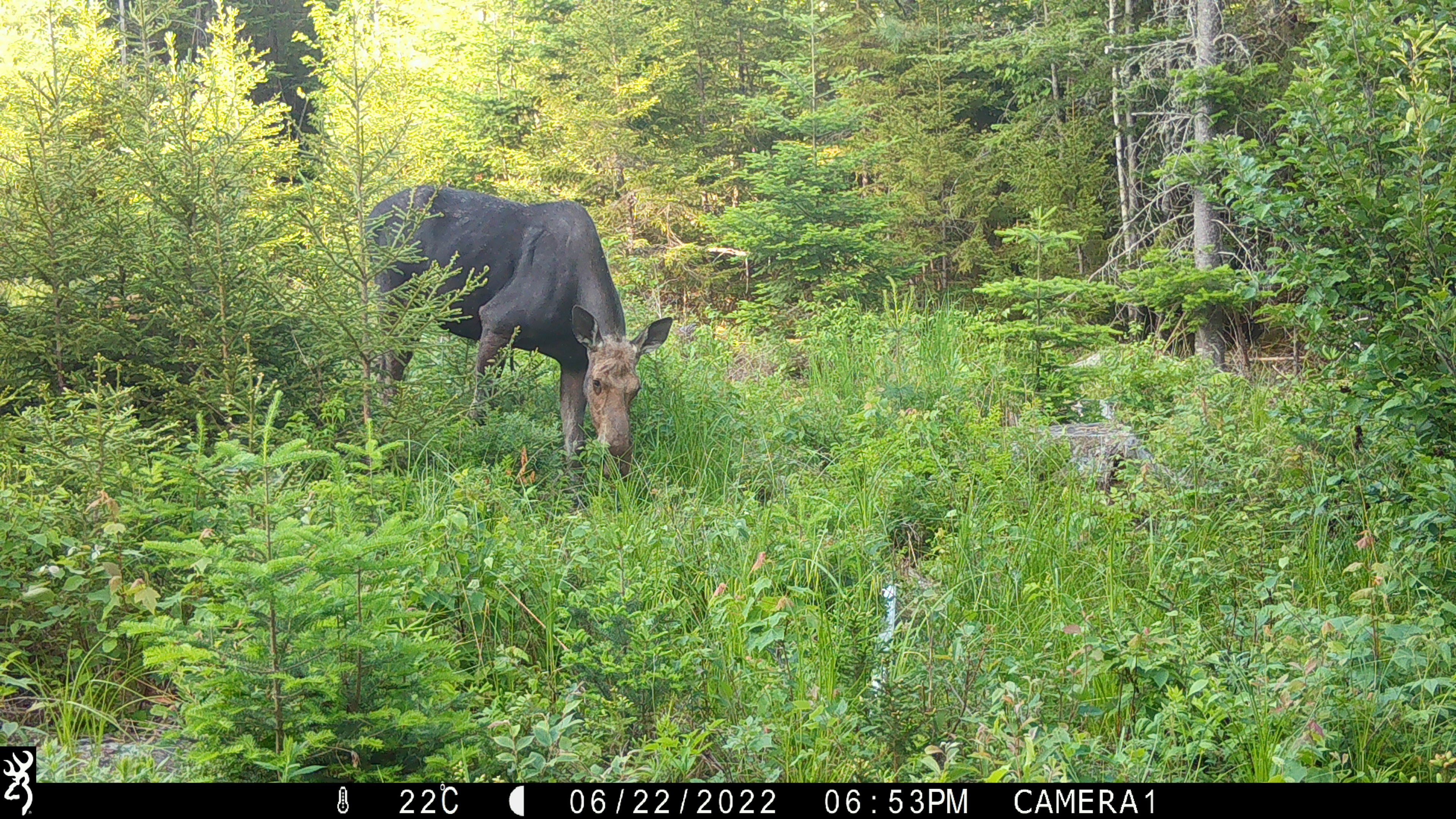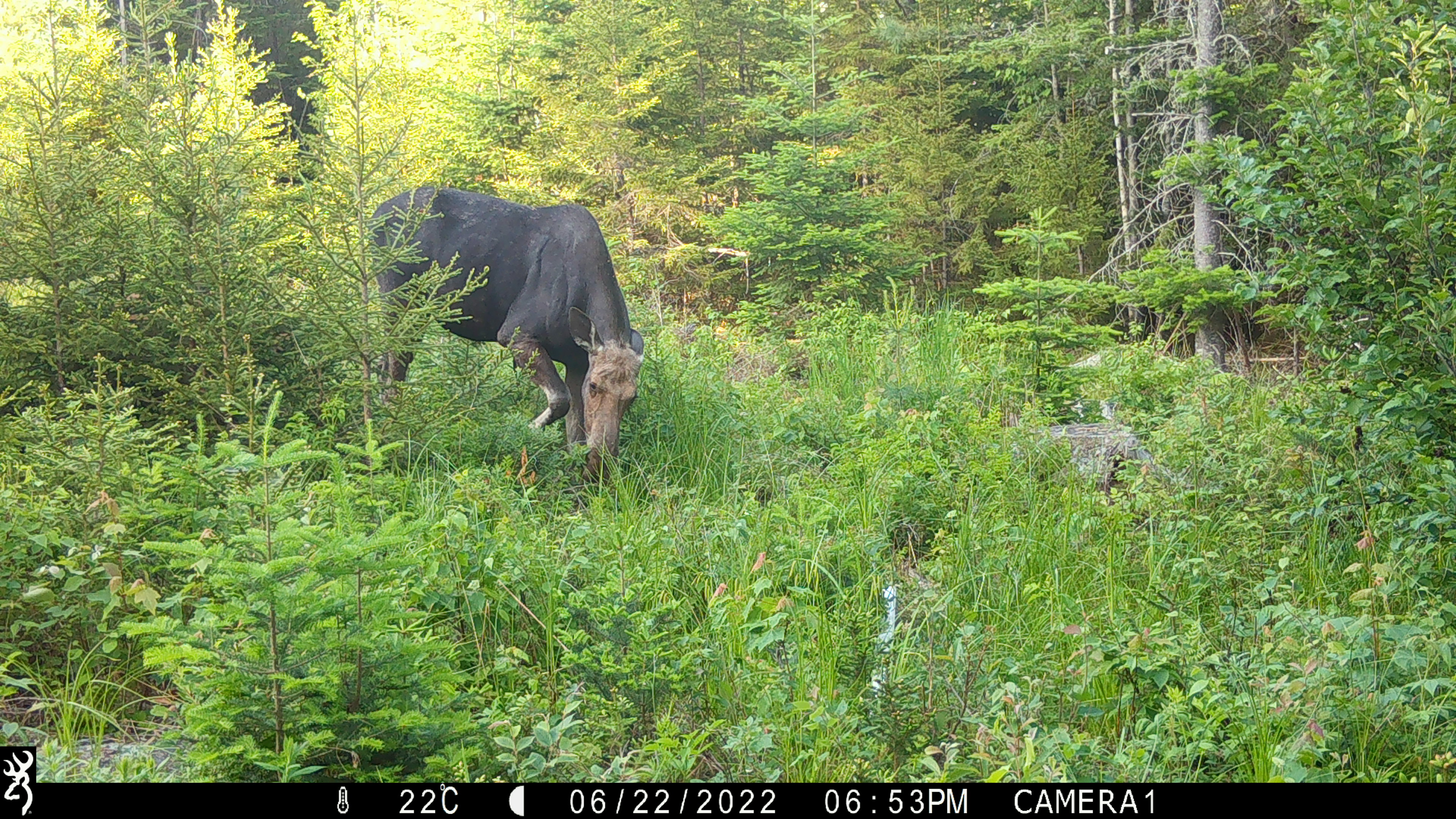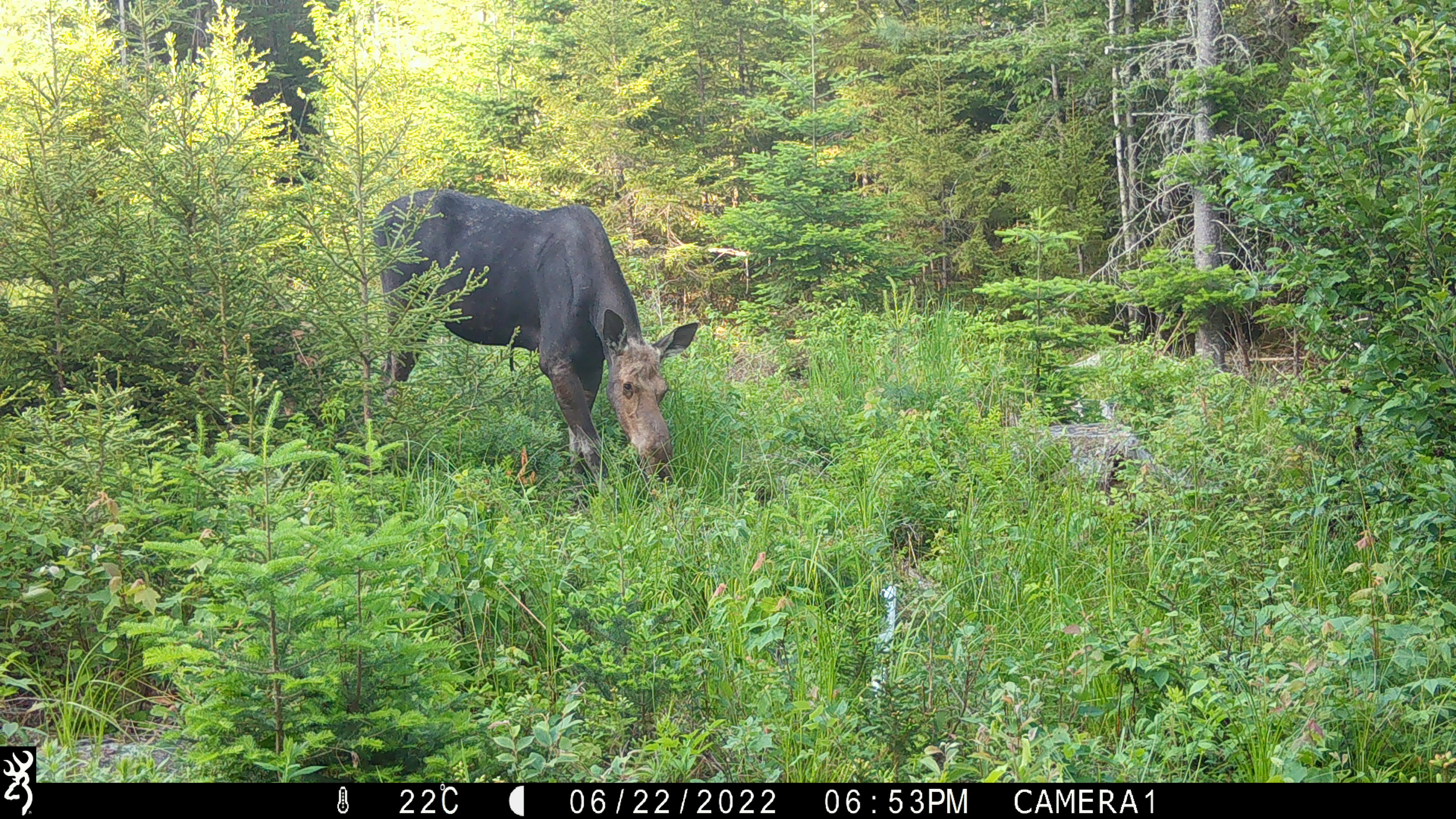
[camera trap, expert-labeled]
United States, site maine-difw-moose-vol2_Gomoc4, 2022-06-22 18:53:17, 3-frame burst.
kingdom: Animalia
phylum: Chordata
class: Mammalia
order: Artiodactyla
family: Cervidae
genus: Alces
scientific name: Alces alces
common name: moose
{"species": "moose (Alces alces)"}